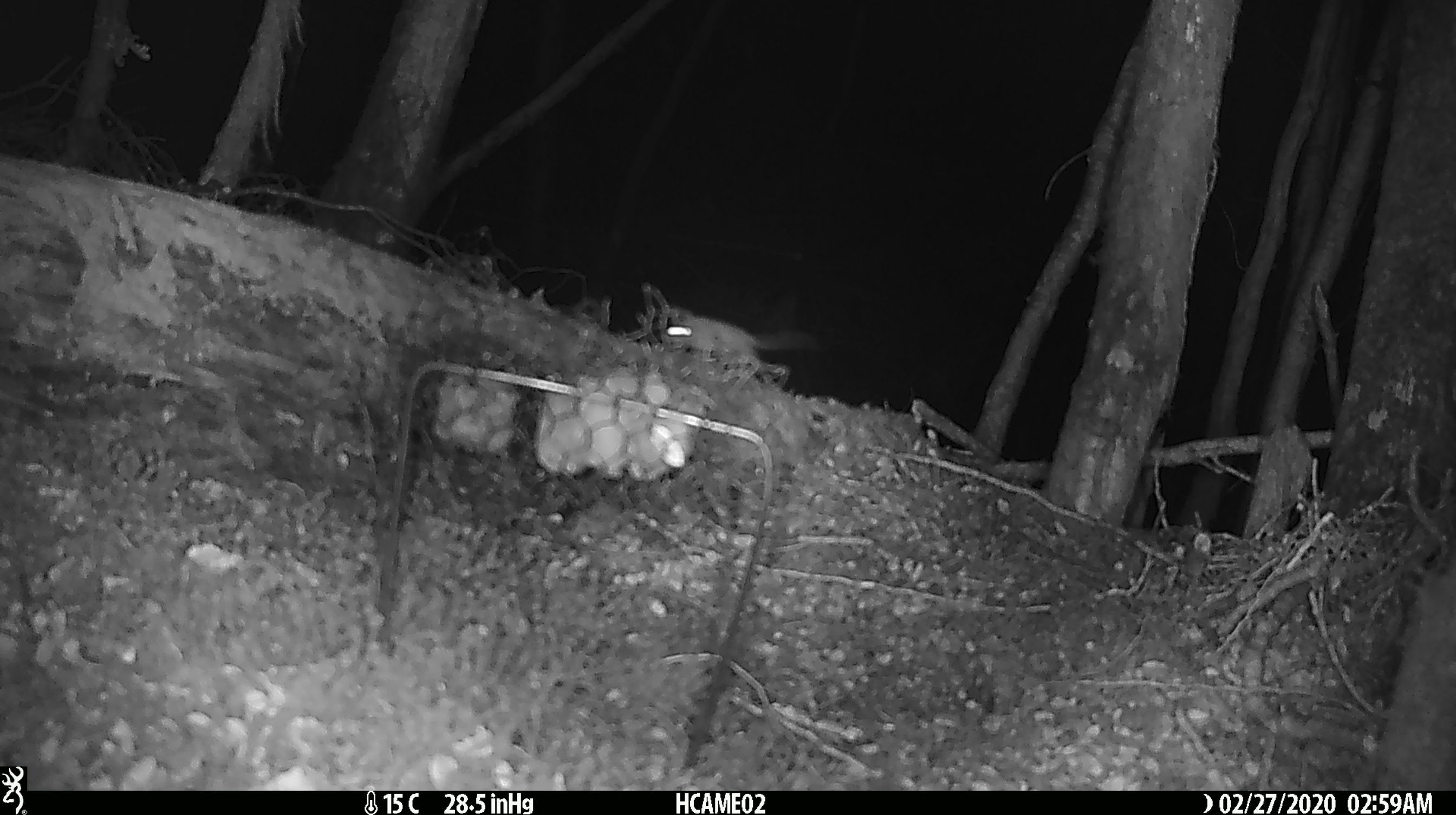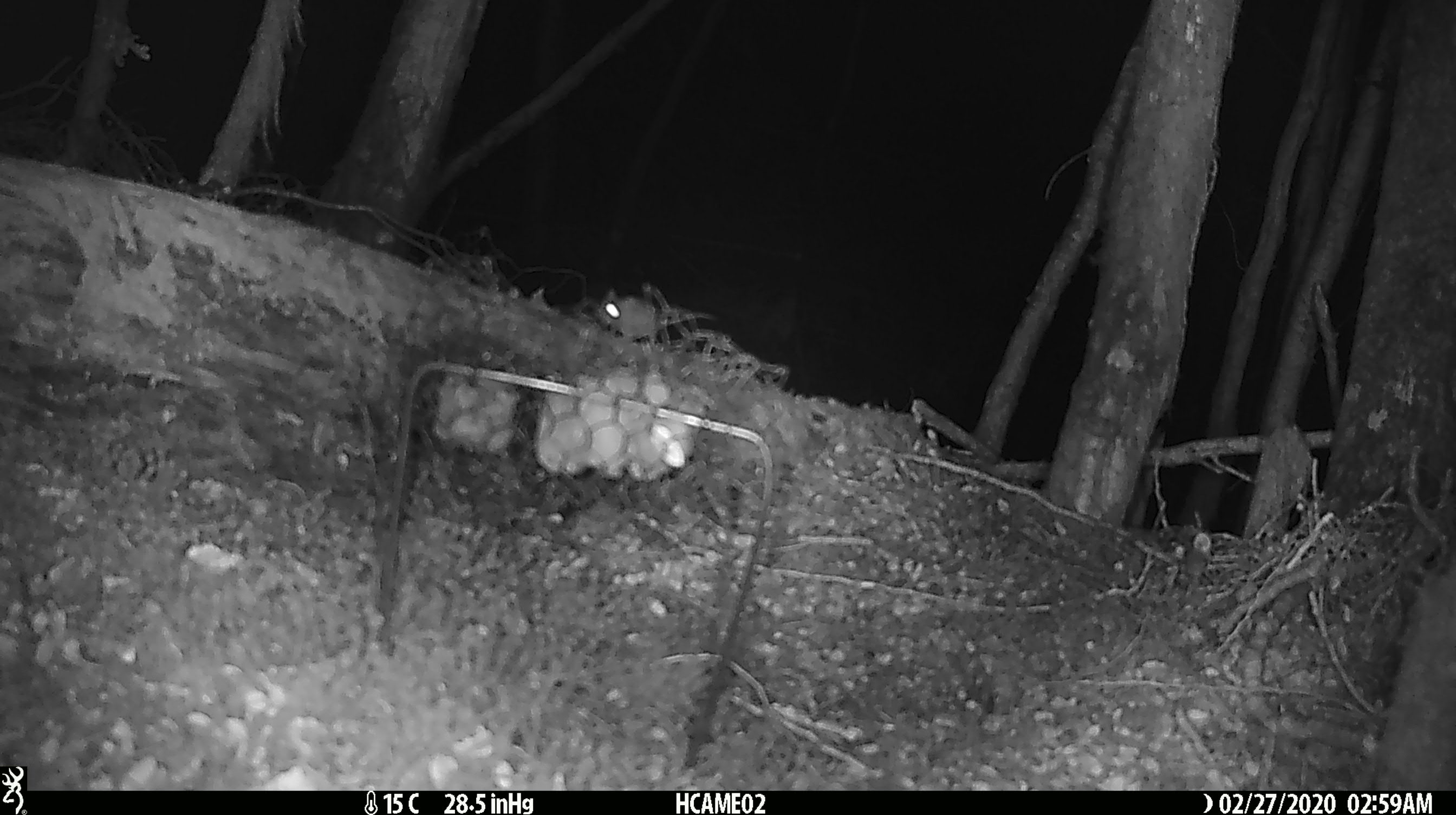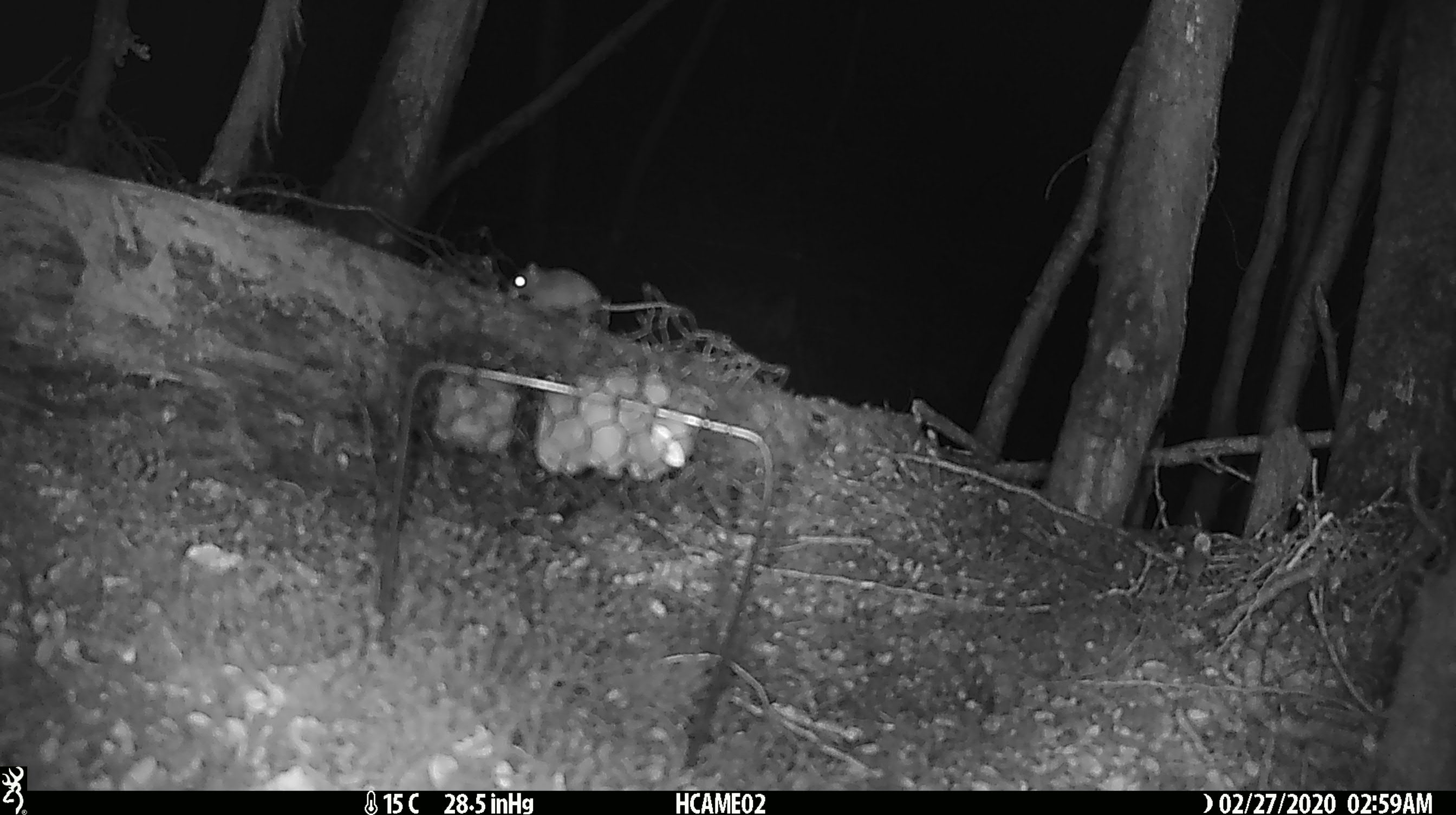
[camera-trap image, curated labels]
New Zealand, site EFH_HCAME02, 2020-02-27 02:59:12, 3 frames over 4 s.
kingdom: Animalia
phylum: Chordata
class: Mammalia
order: Rodentia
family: Muridae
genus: Mus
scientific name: Mus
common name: mouse